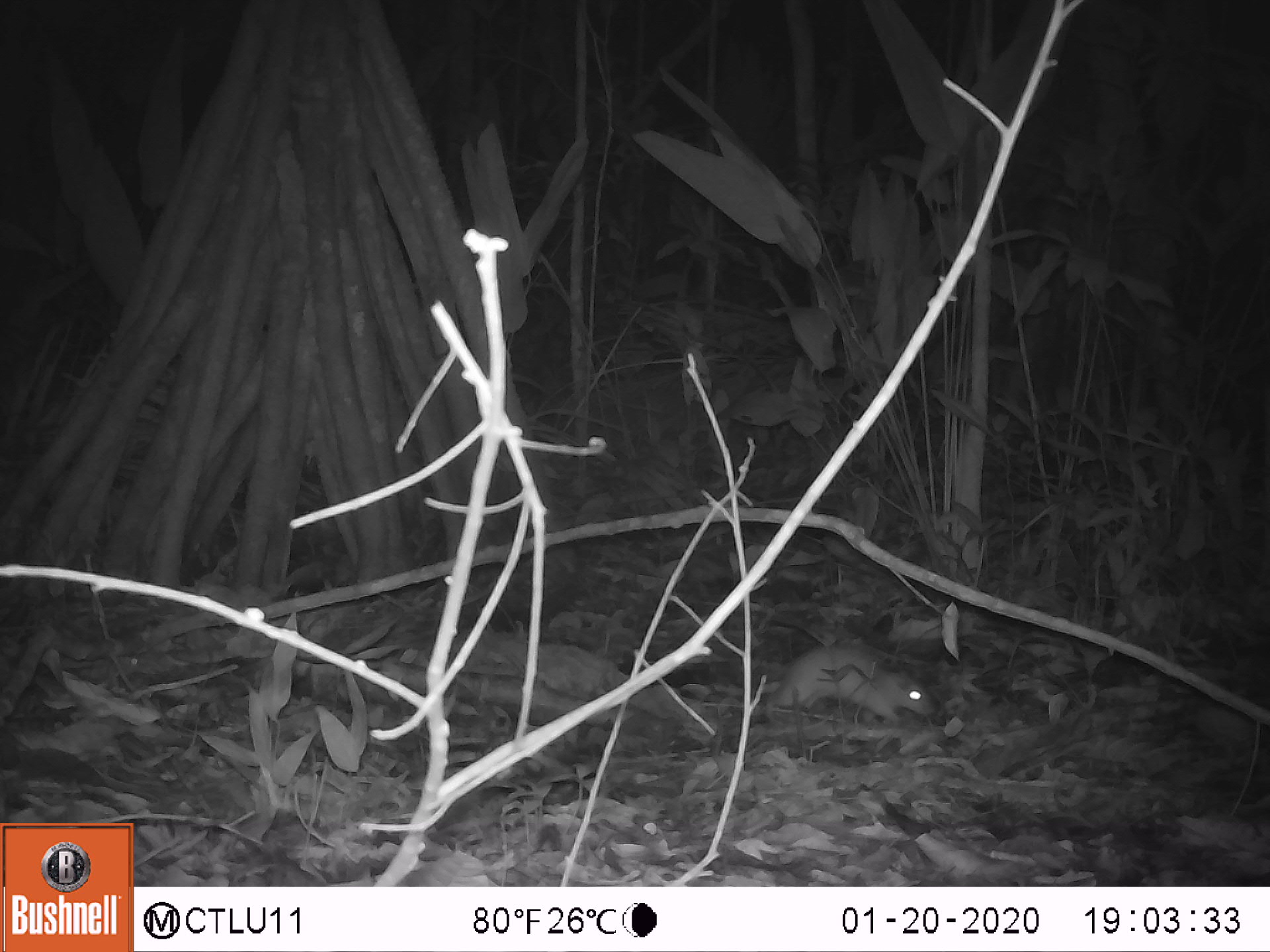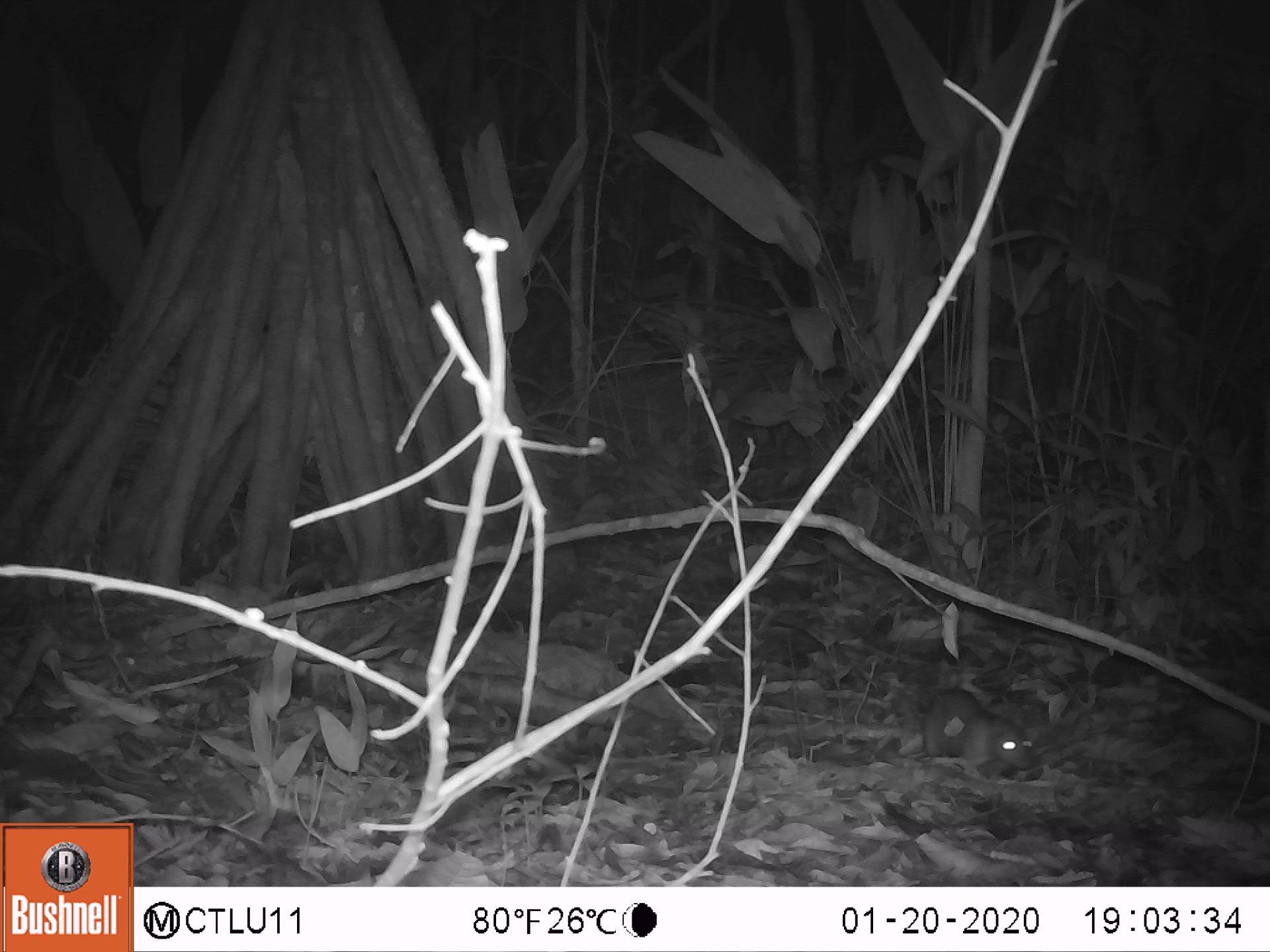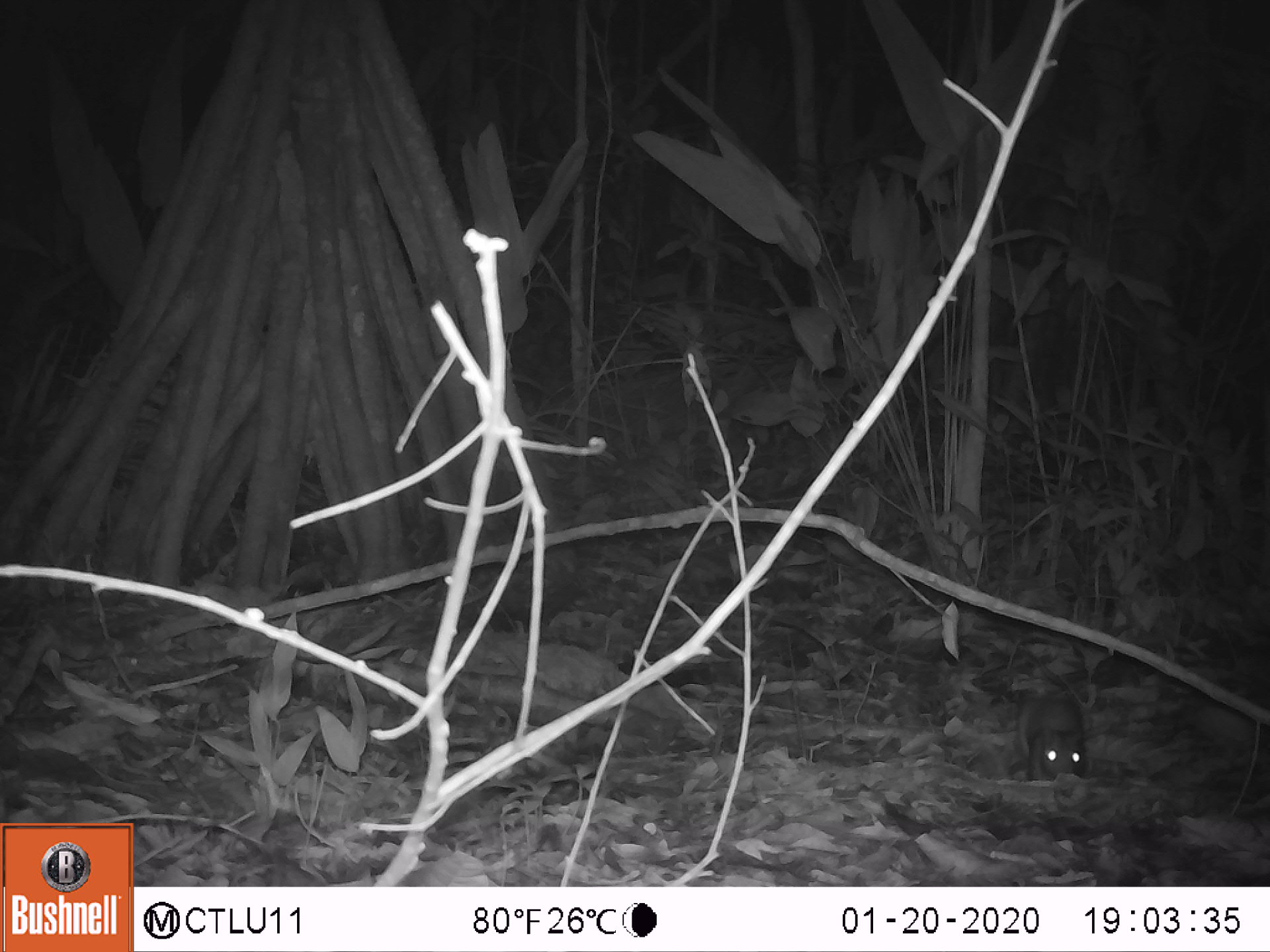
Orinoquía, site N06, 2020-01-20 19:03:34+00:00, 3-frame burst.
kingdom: Animalia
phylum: Chordata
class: Mammalia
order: Rodentia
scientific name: Rodentia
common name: rodent